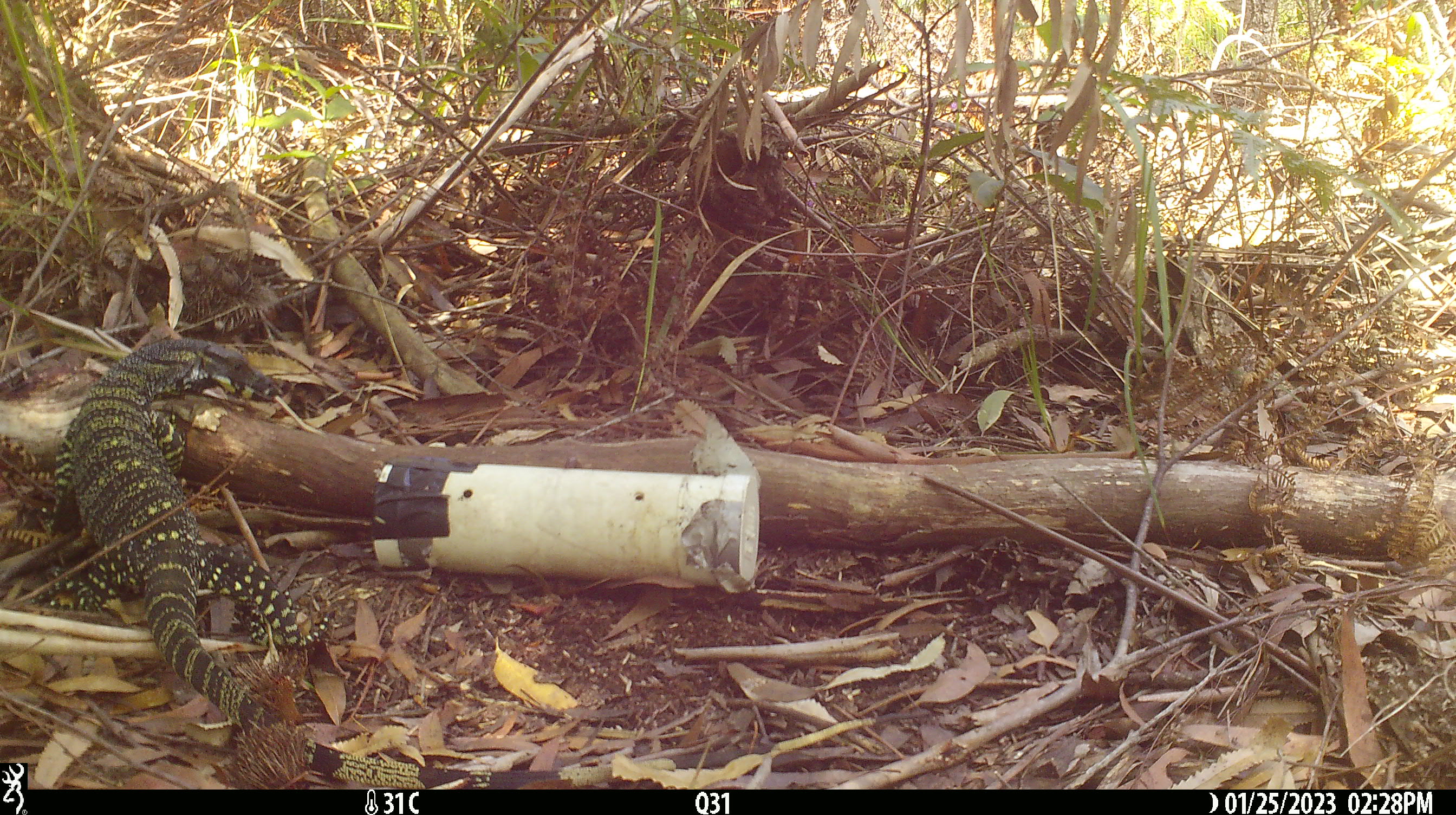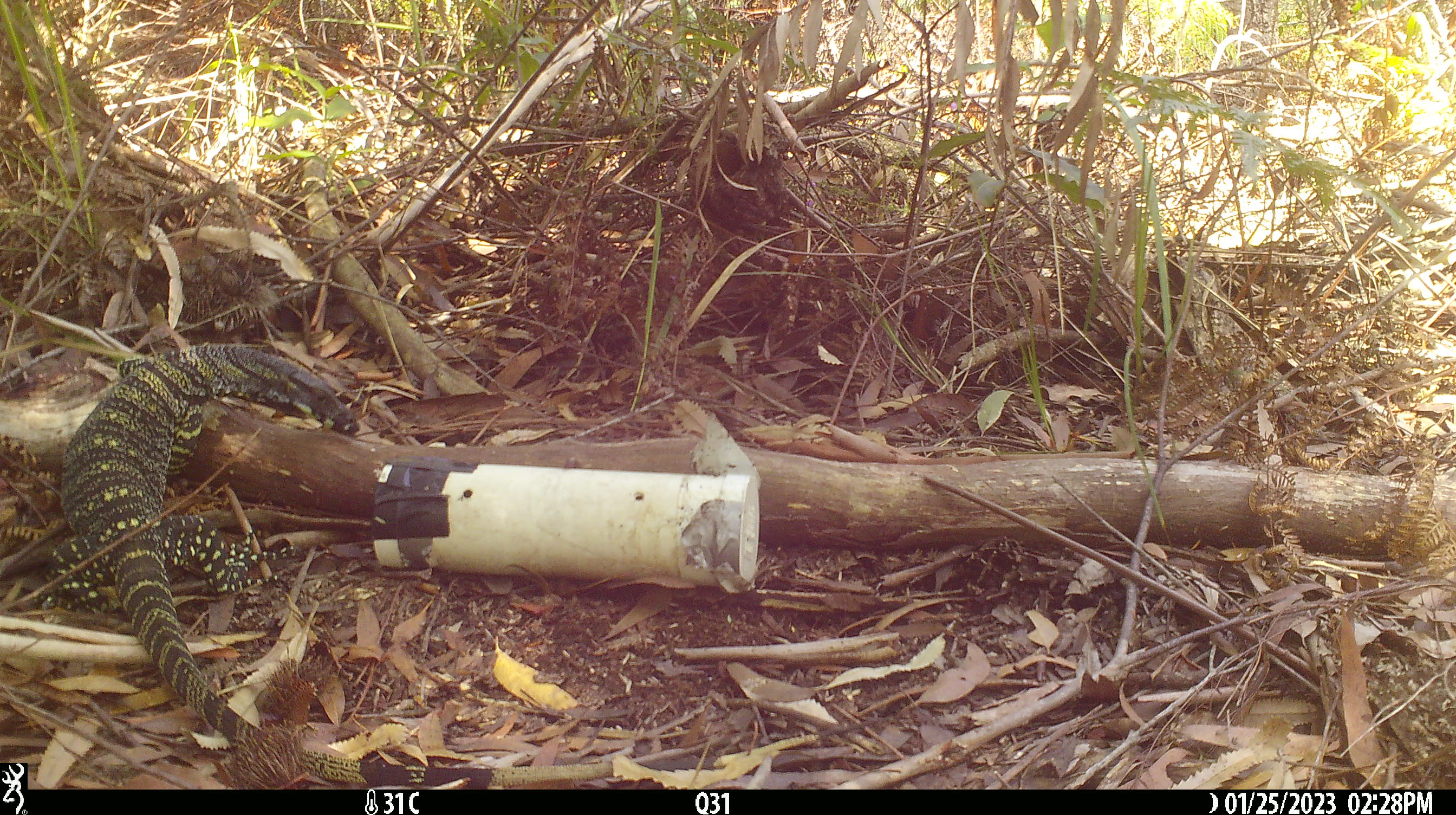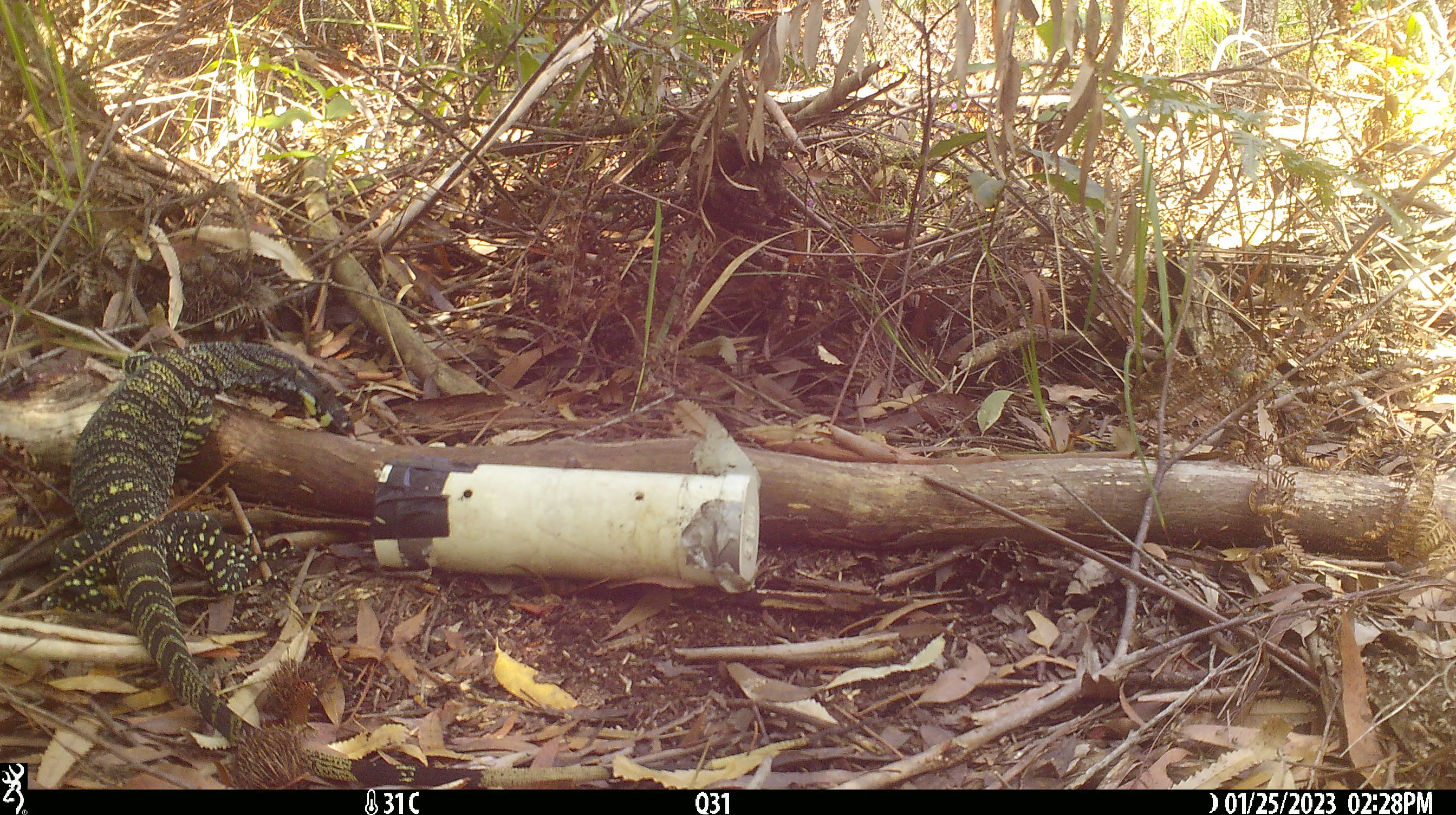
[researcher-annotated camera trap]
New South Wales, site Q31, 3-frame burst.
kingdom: Animalia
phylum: Chordata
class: Reptilia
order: Squamata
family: Varanidae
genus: Varanus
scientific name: Varanus varius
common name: lace monitor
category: goanna